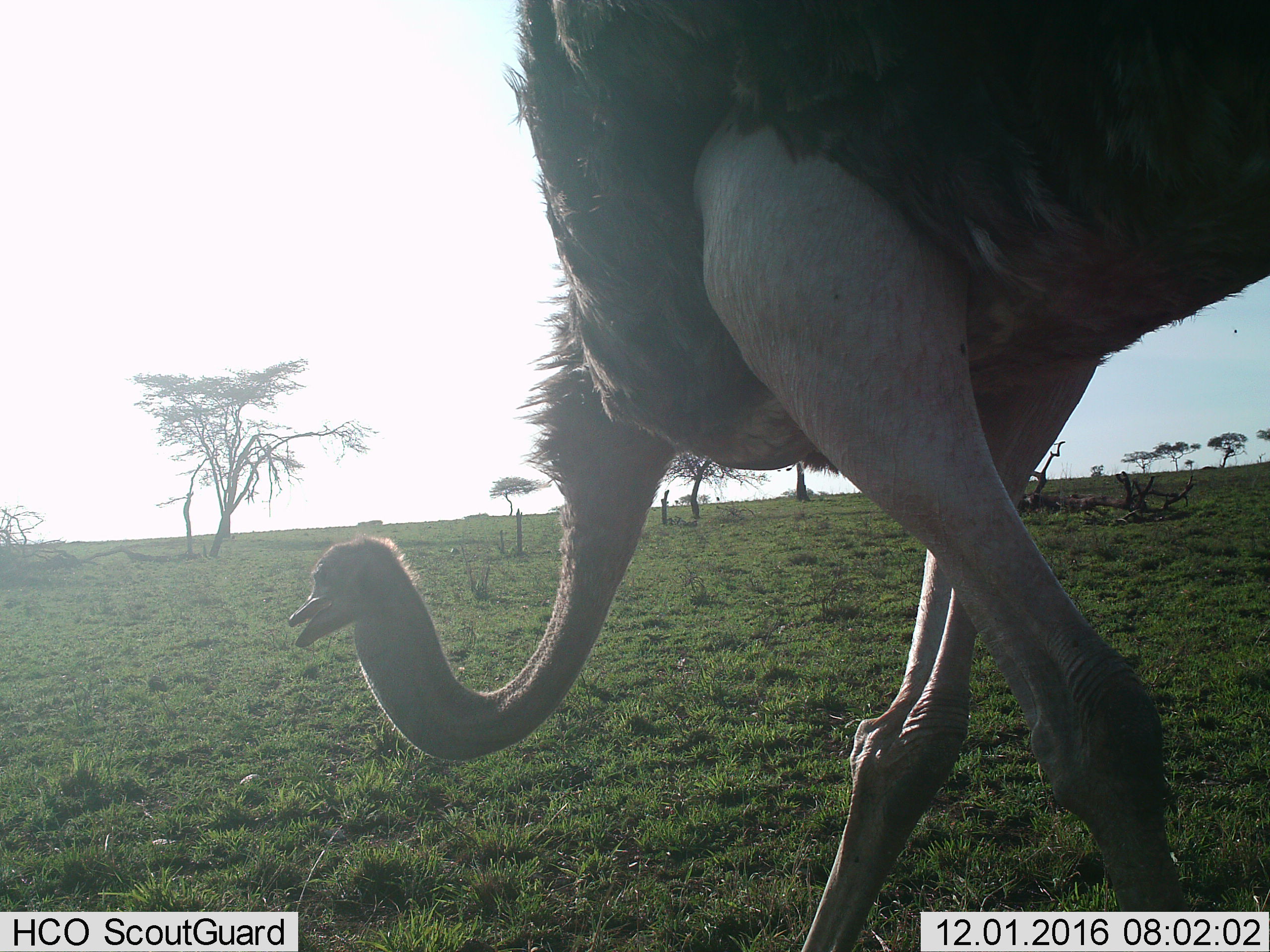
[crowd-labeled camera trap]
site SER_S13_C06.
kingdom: Animalia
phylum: Chordata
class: Aves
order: Struthioniformes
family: Struthionidae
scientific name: Struthionidae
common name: ostrich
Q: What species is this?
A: Ostrich (Struthionidae).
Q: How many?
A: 1.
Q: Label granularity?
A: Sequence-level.